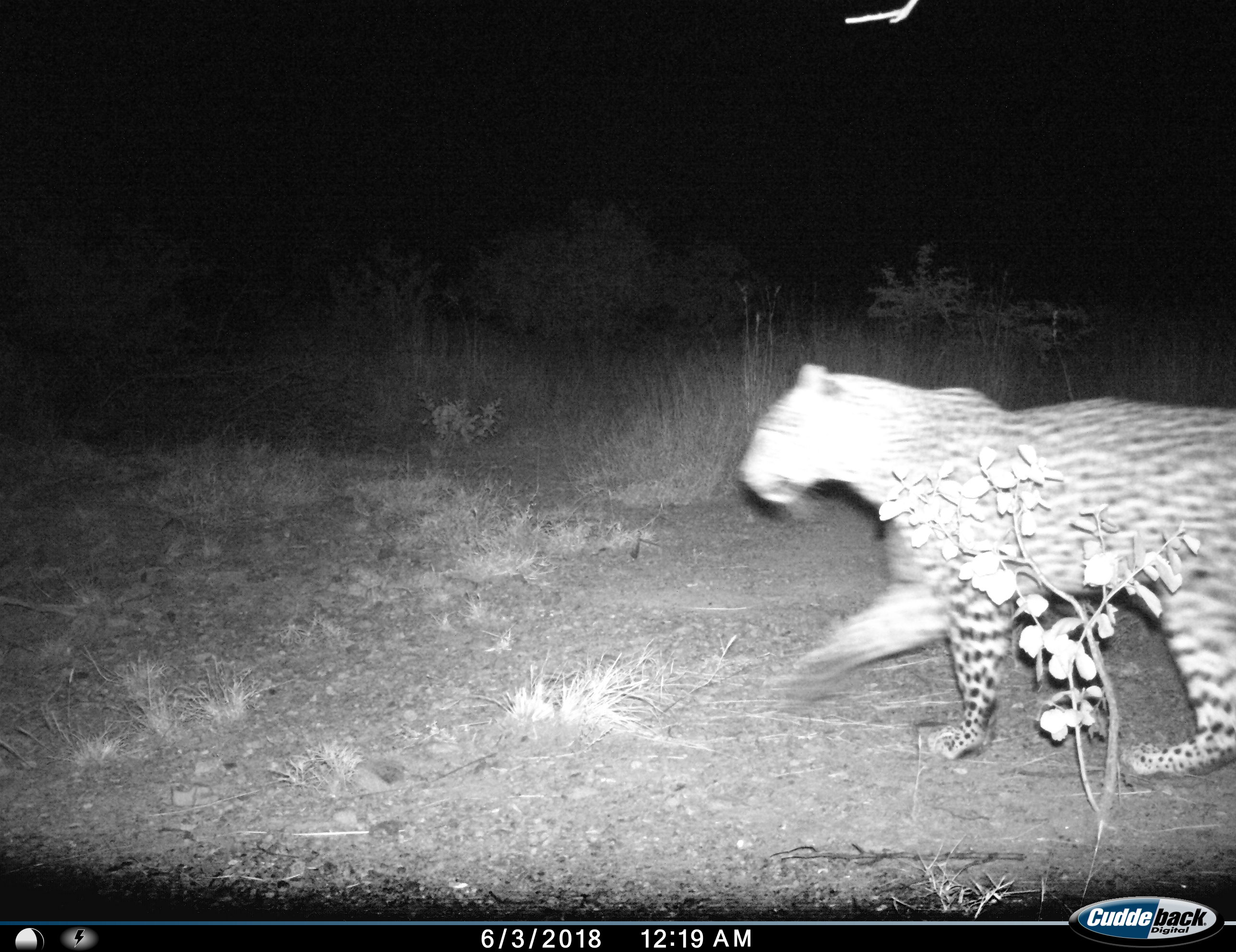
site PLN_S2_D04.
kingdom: Animalia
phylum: Chordata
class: Mammalia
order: Carnivora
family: Felidae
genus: Panthera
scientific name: Panthera pardus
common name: leopard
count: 1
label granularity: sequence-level